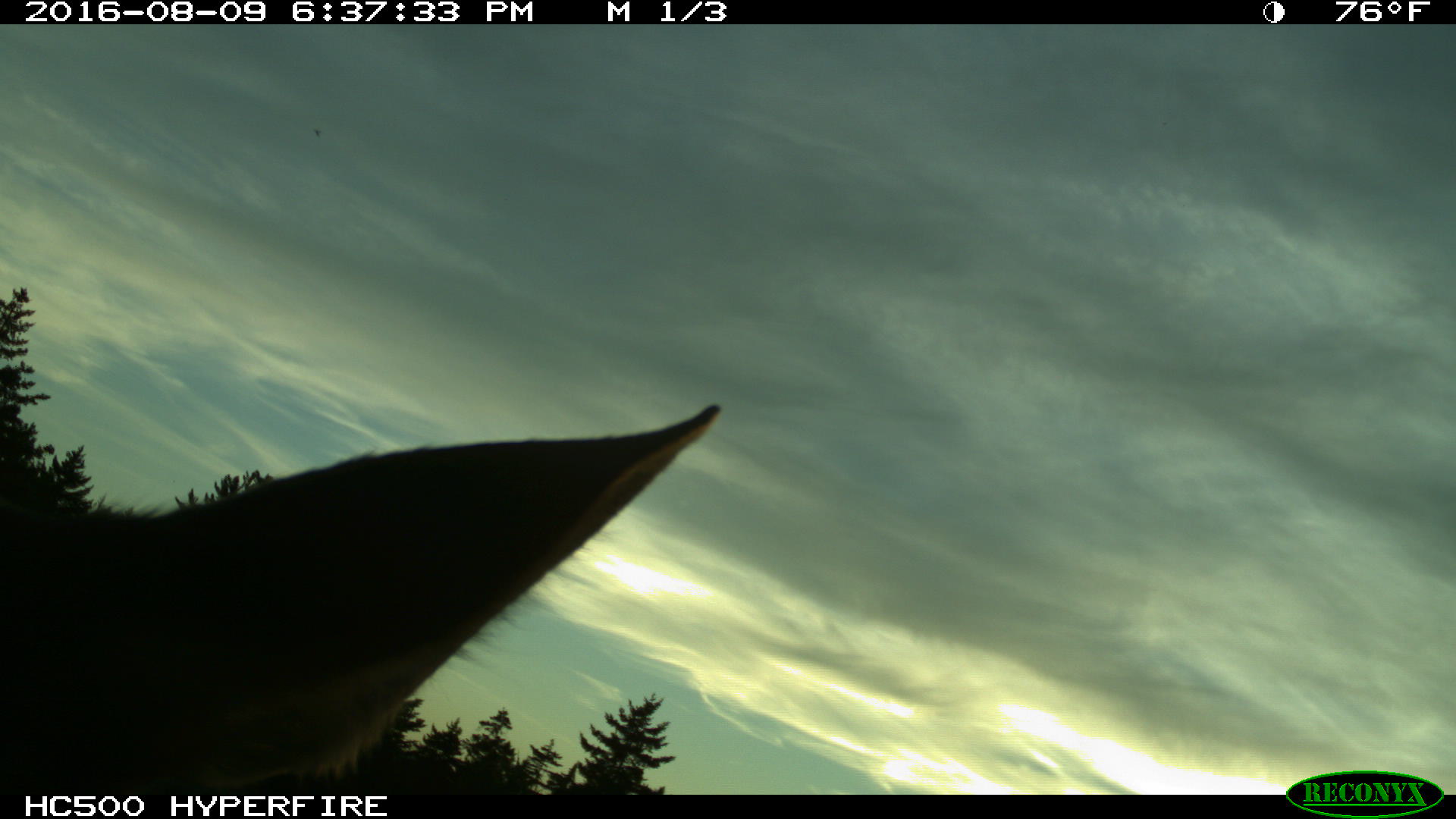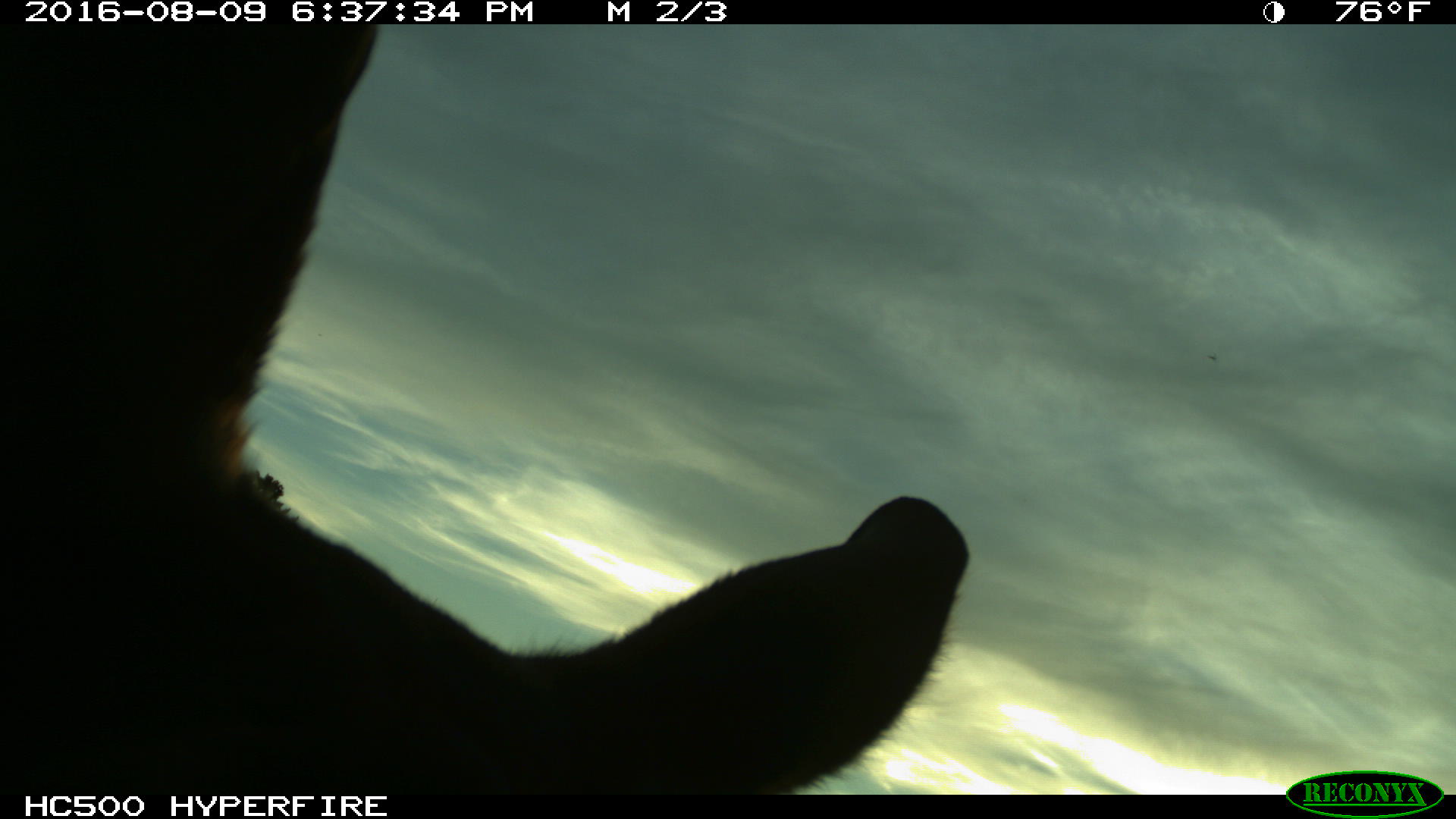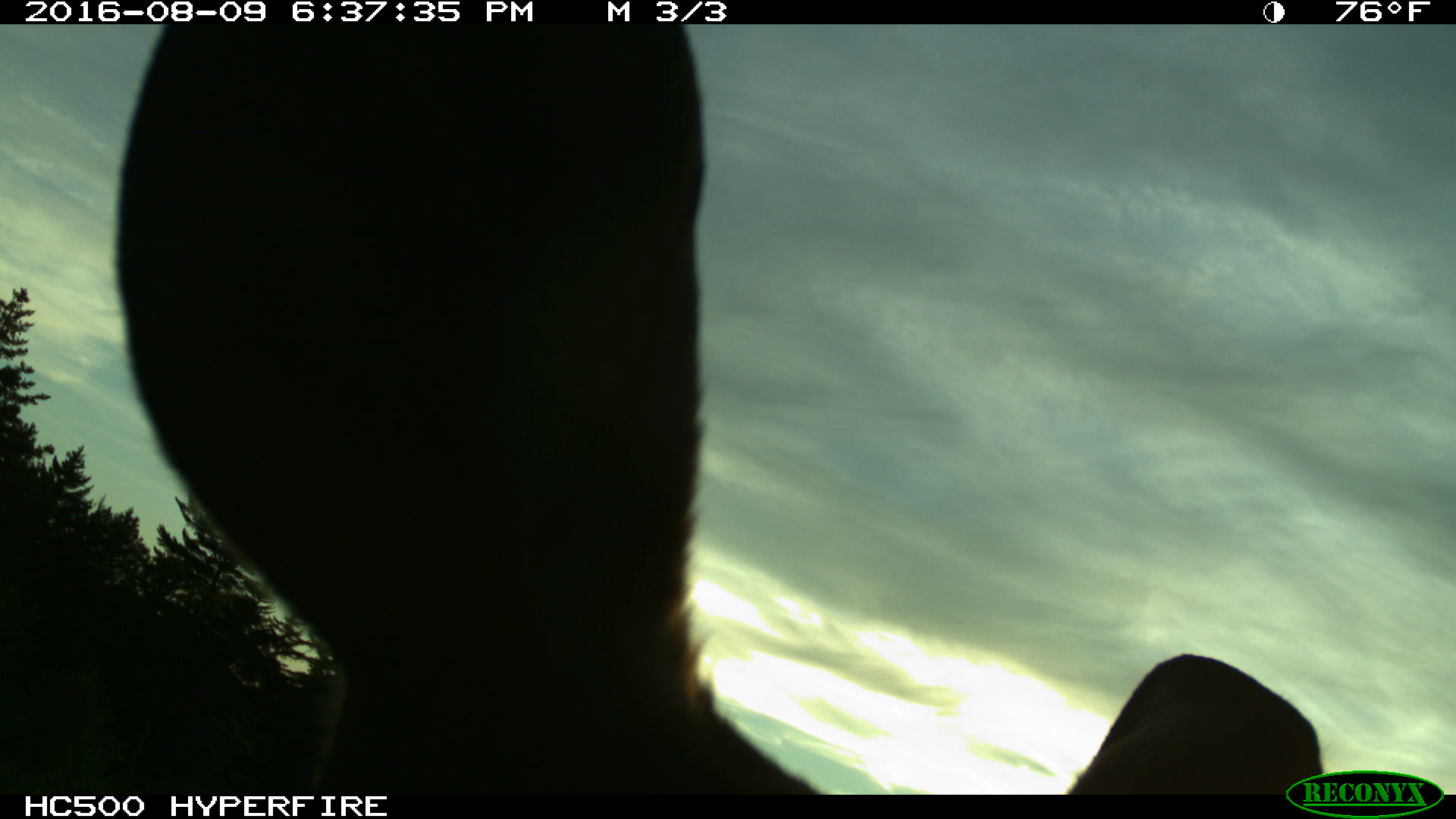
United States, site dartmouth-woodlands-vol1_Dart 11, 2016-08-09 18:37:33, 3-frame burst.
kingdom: Animalia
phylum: Chordata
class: Mammalia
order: Artiodactyla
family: Cervidae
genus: Alces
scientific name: Alces alces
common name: moose